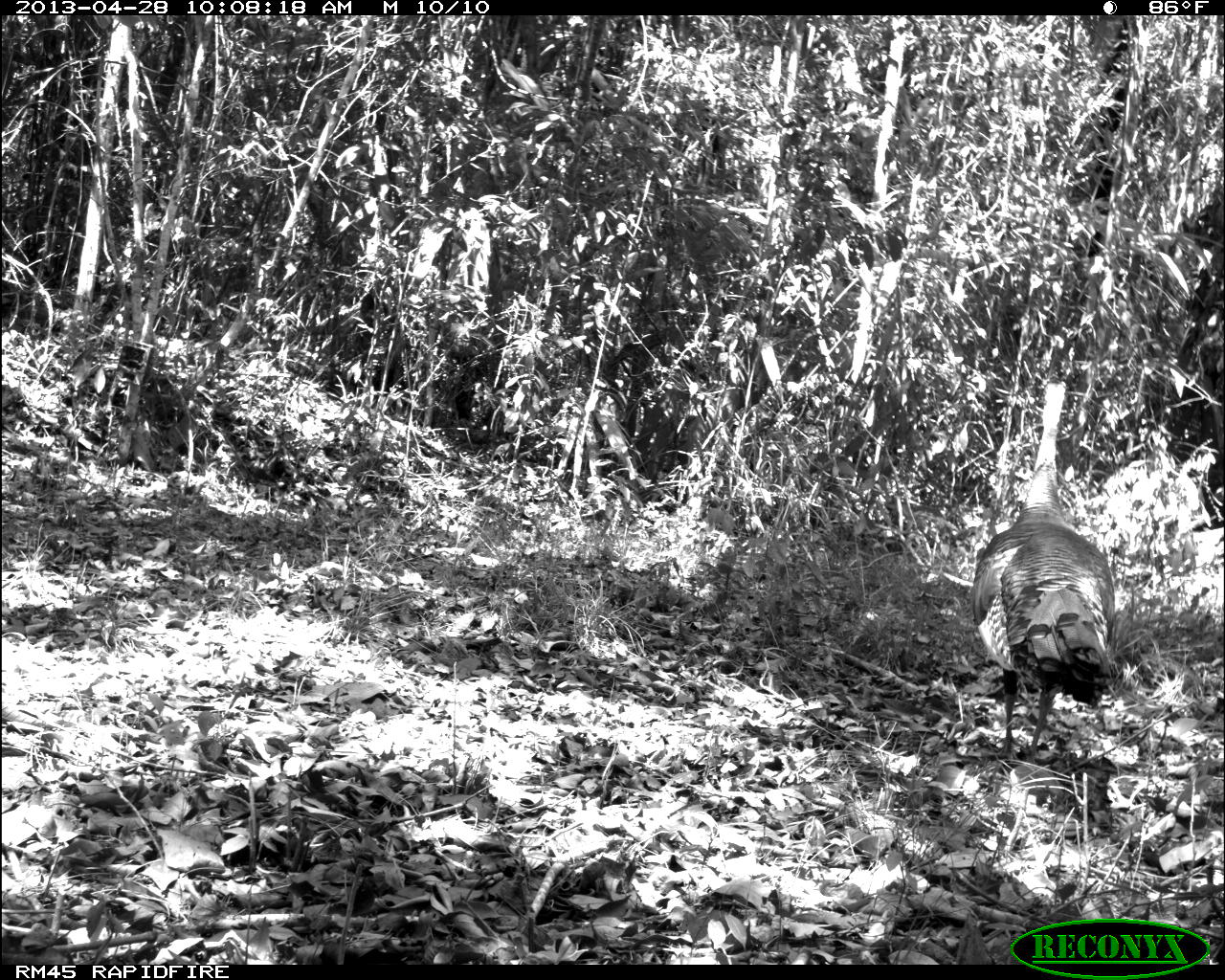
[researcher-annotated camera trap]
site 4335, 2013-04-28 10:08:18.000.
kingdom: Animalia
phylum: Chordata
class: Aves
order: Galliformes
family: Phasianidae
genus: Meleagris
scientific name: Meleagris ocellata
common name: ocellated turkey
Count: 1.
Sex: male.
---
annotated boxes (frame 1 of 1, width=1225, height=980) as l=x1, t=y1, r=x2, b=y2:
meleagris ocellata: l=970, t=383, r=1114, b=762